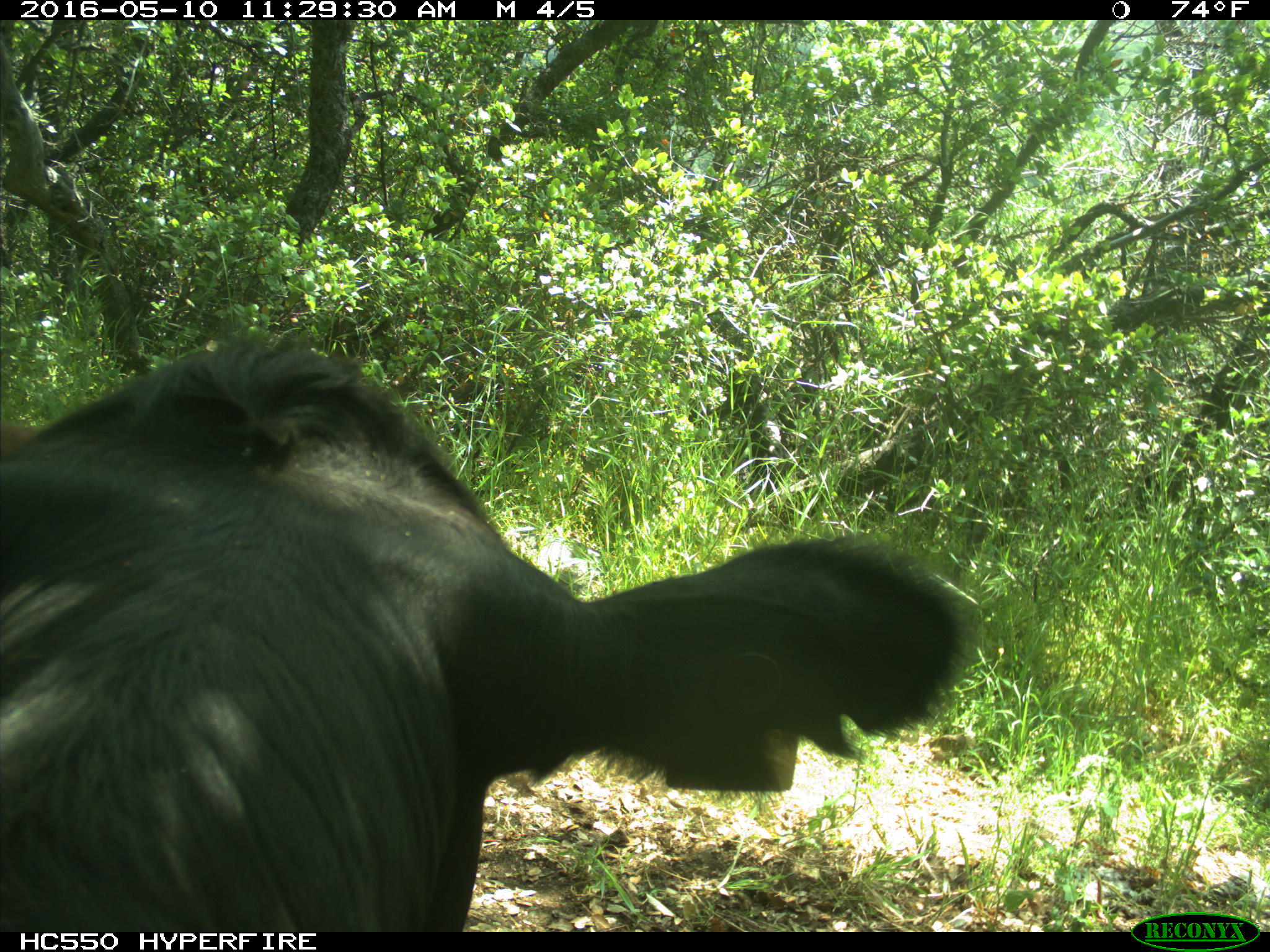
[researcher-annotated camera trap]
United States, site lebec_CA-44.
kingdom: Animalia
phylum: Chordata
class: Mammalia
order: Artiodactyla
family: Bovidae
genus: Bos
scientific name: Bos taurus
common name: domestic cow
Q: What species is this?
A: Bos taurus (domestic cow).